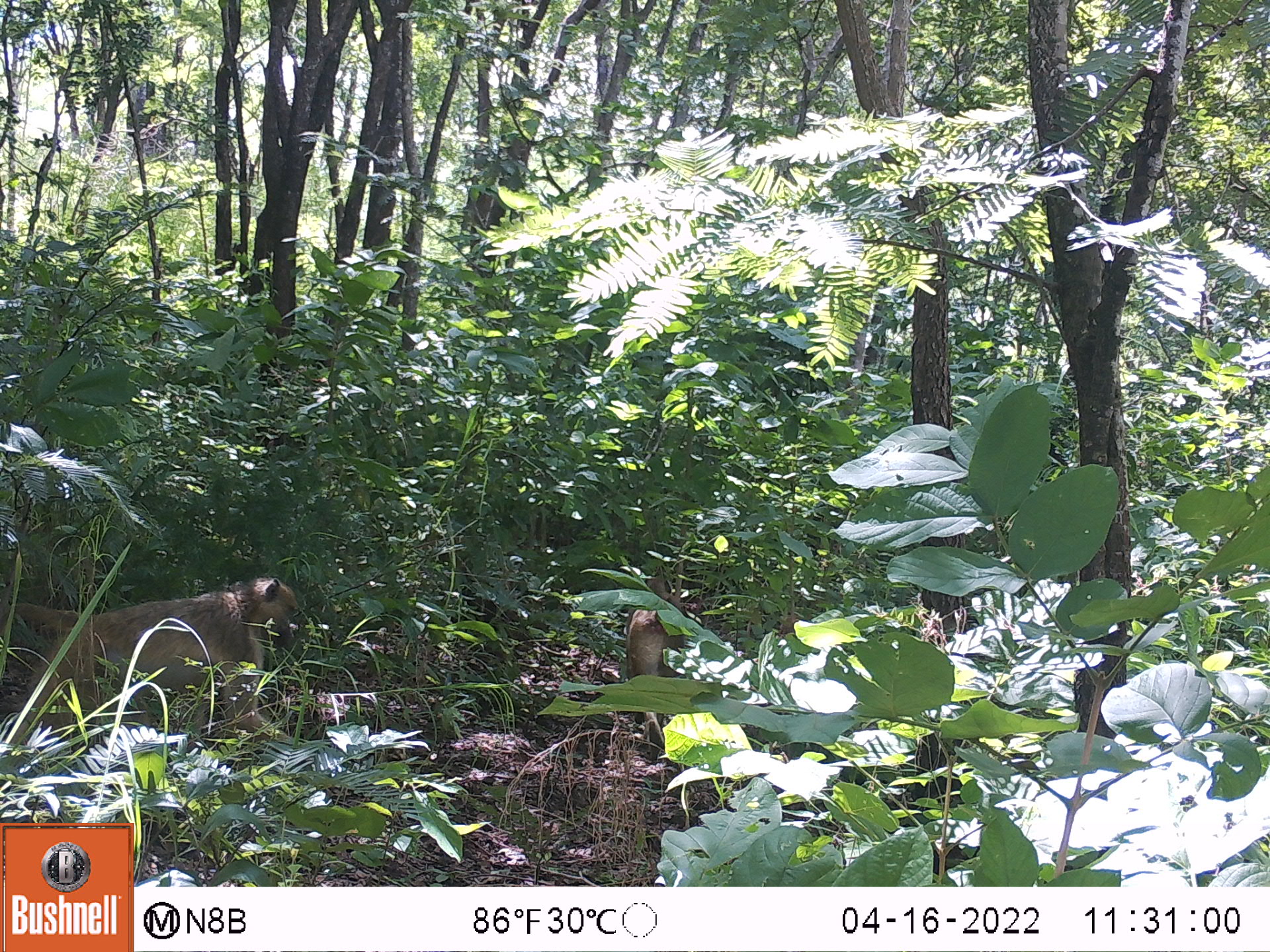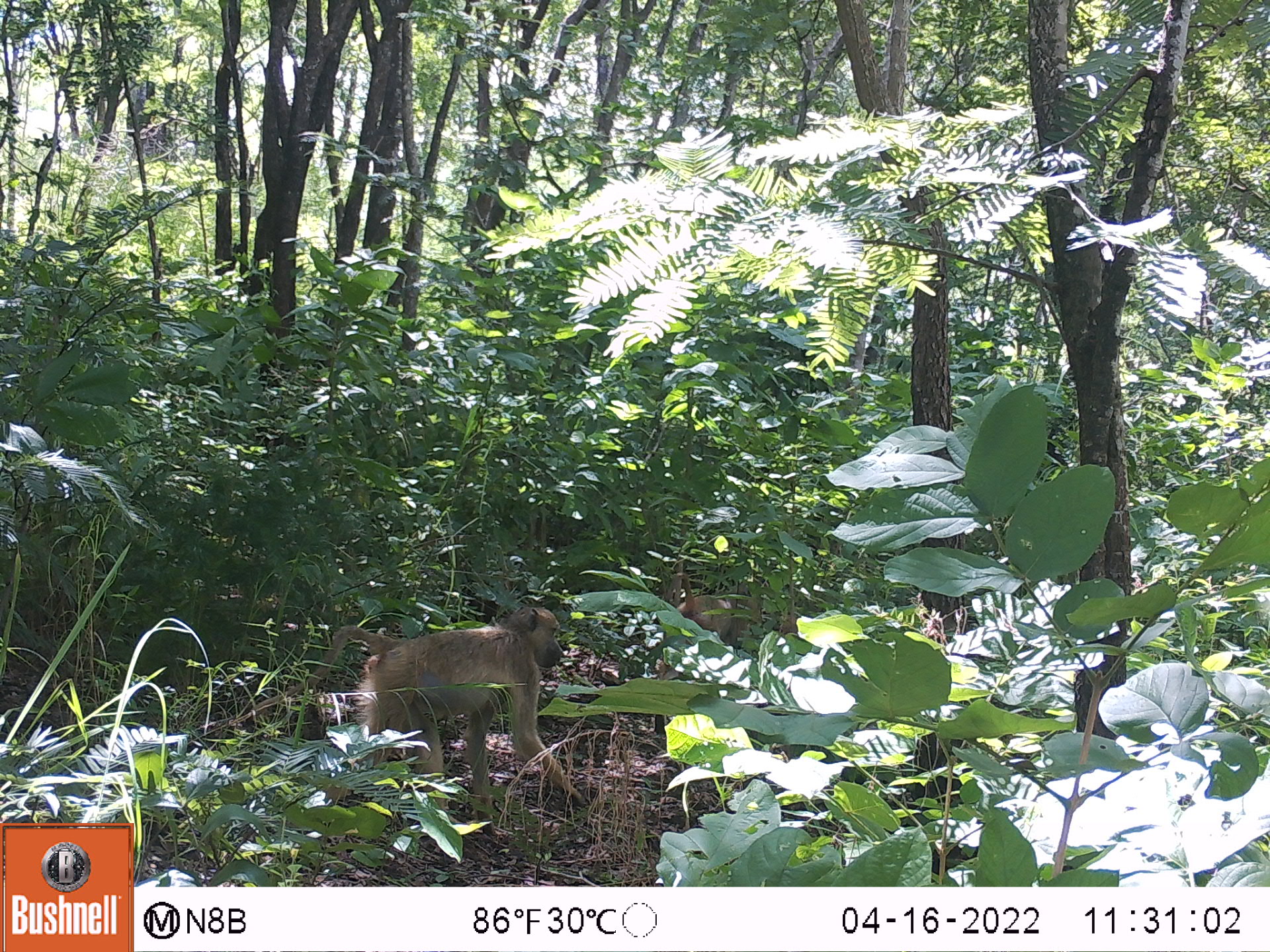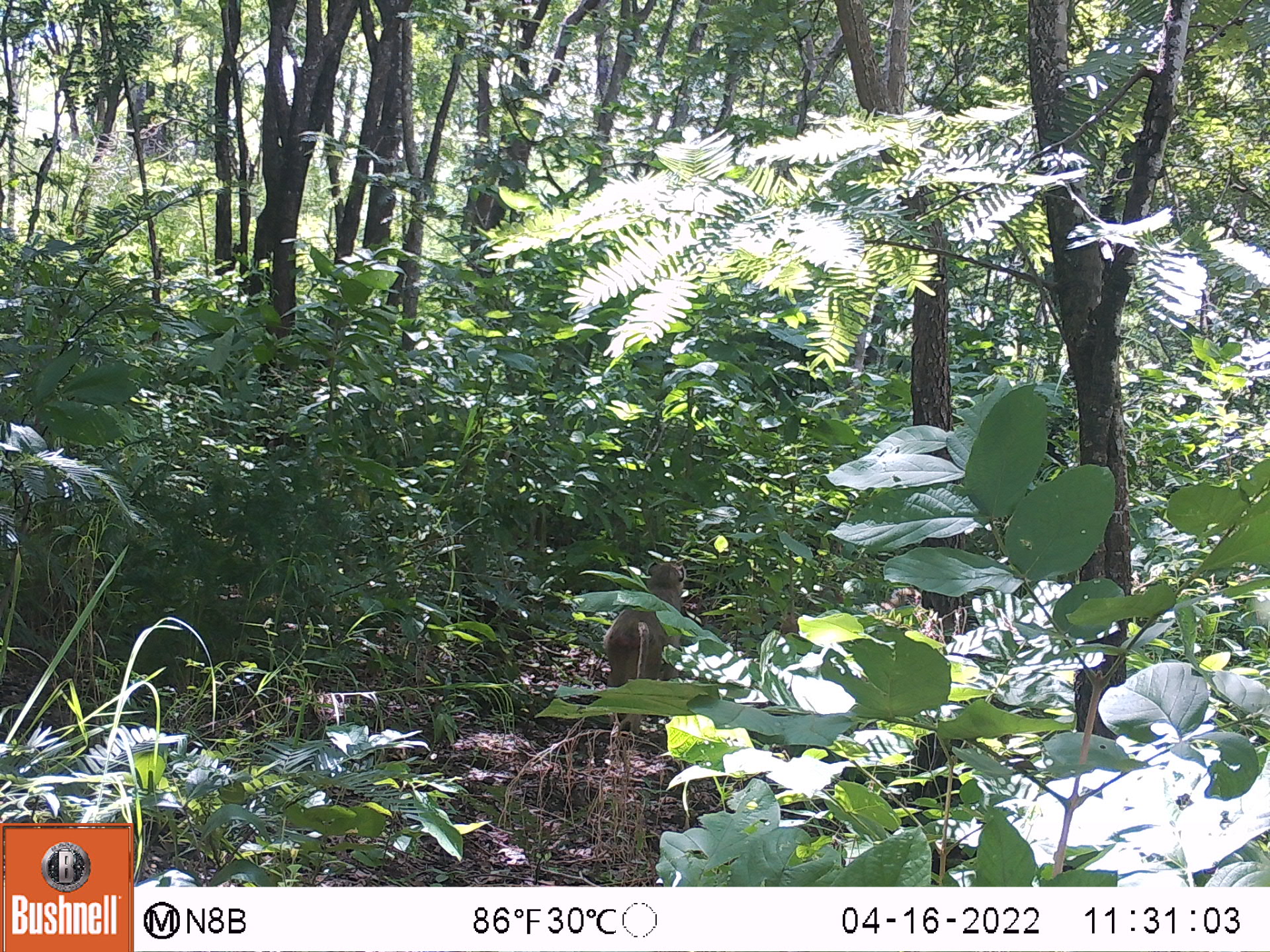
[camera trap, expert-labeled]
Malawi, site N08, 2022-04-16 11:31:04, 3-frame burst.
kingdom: Animalia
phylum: Chordata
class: Mammalia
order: Primates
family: Cercopithecidae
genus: Papio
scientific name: Papio cynocephalus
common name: yellow baboon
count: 2